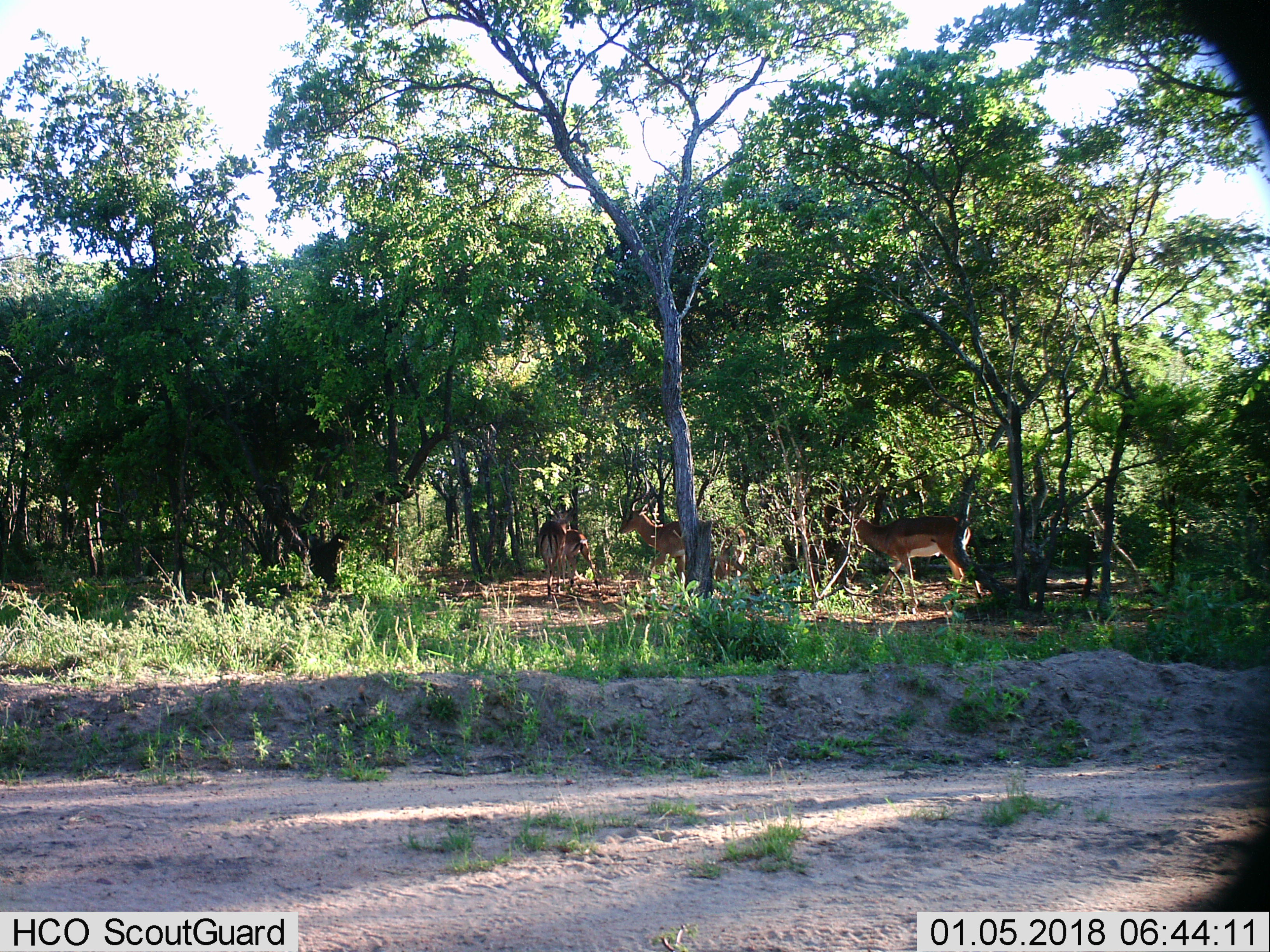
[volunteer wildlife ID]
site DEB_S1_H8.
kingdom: Animalia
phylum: Chordata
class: Mammalia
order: Artiodactyla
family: Bovidae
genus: Aepyceros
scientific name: Aepyceros melampus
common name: impala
Impala (Aepyceros melampus), count 4. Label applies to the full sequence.